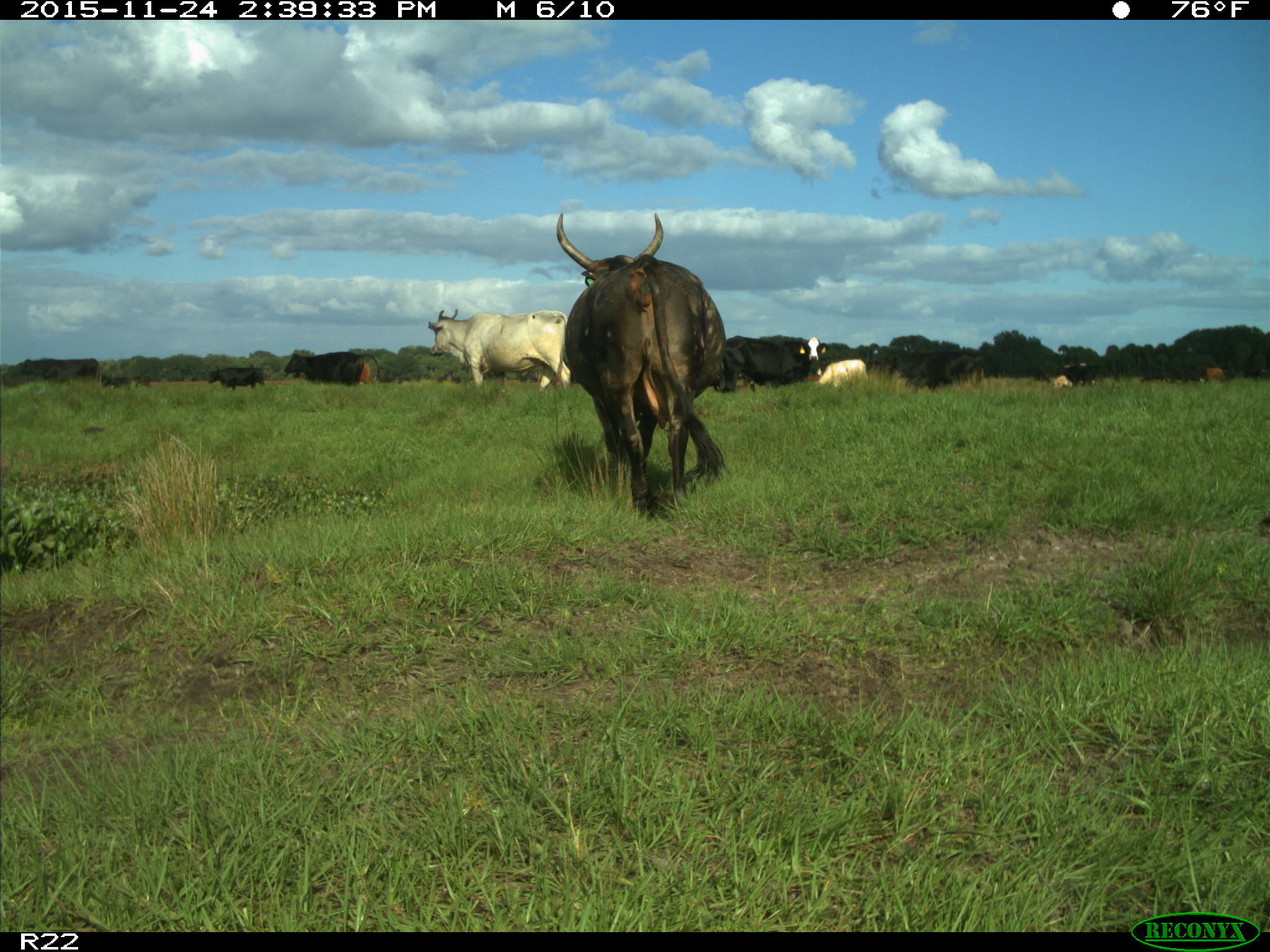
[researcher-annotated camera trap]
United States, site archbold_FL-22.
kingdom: Animalia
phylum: Chordata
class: Mammalia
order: Artiodactyla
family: Bovidae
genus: Bos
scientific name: Bos taurus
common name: domestic cow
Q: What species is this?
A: Bos taurus (domestic cow).